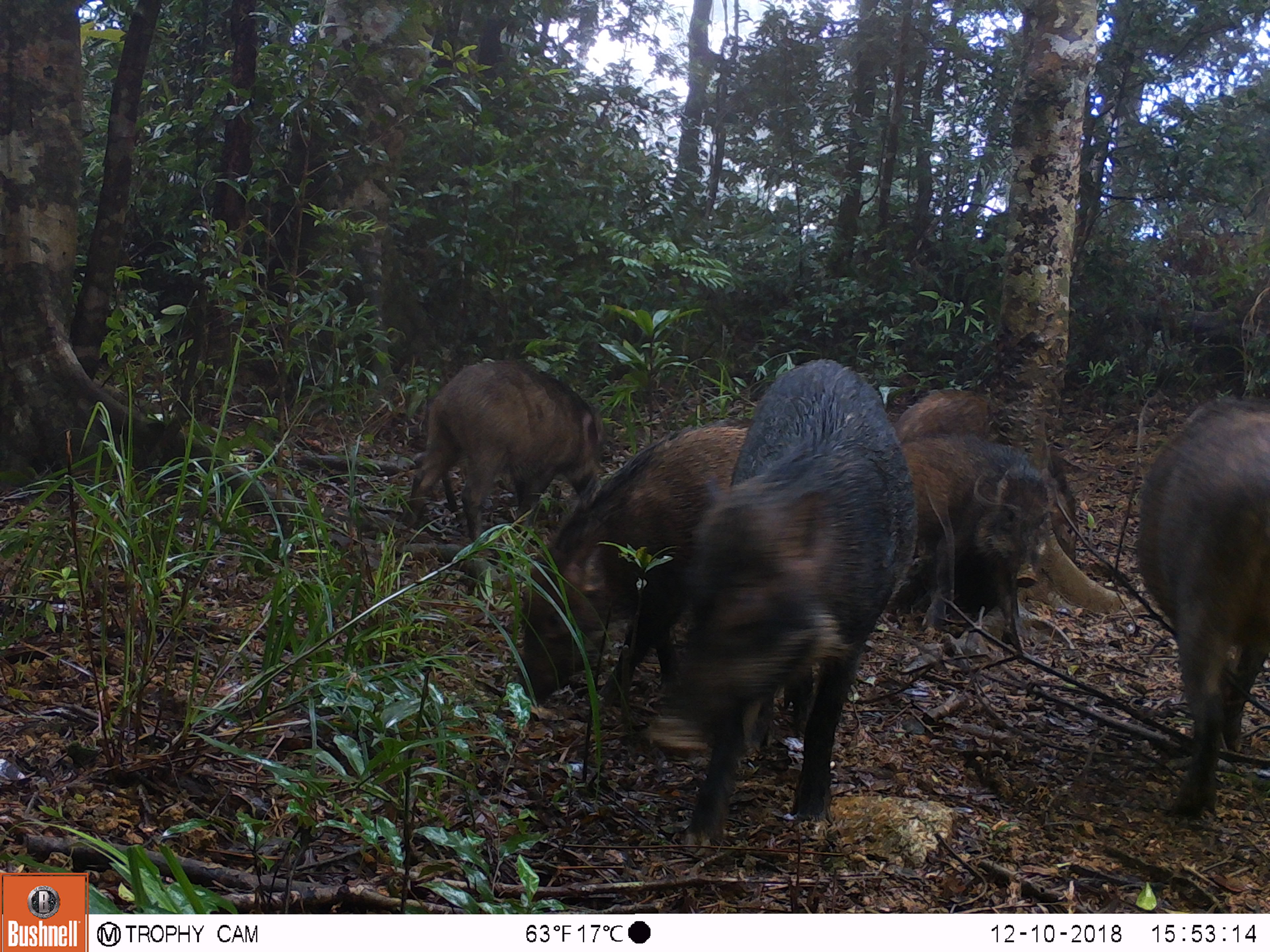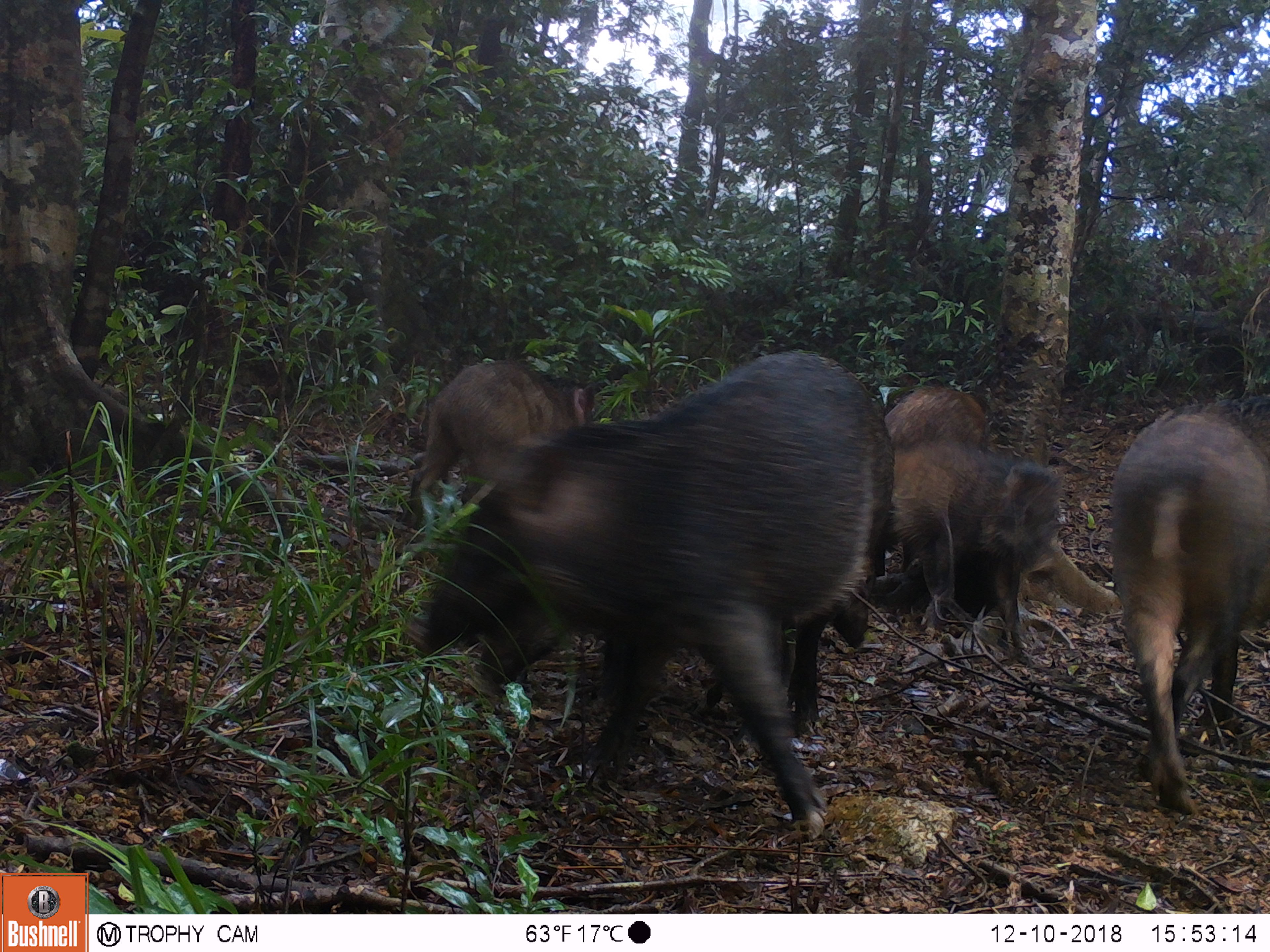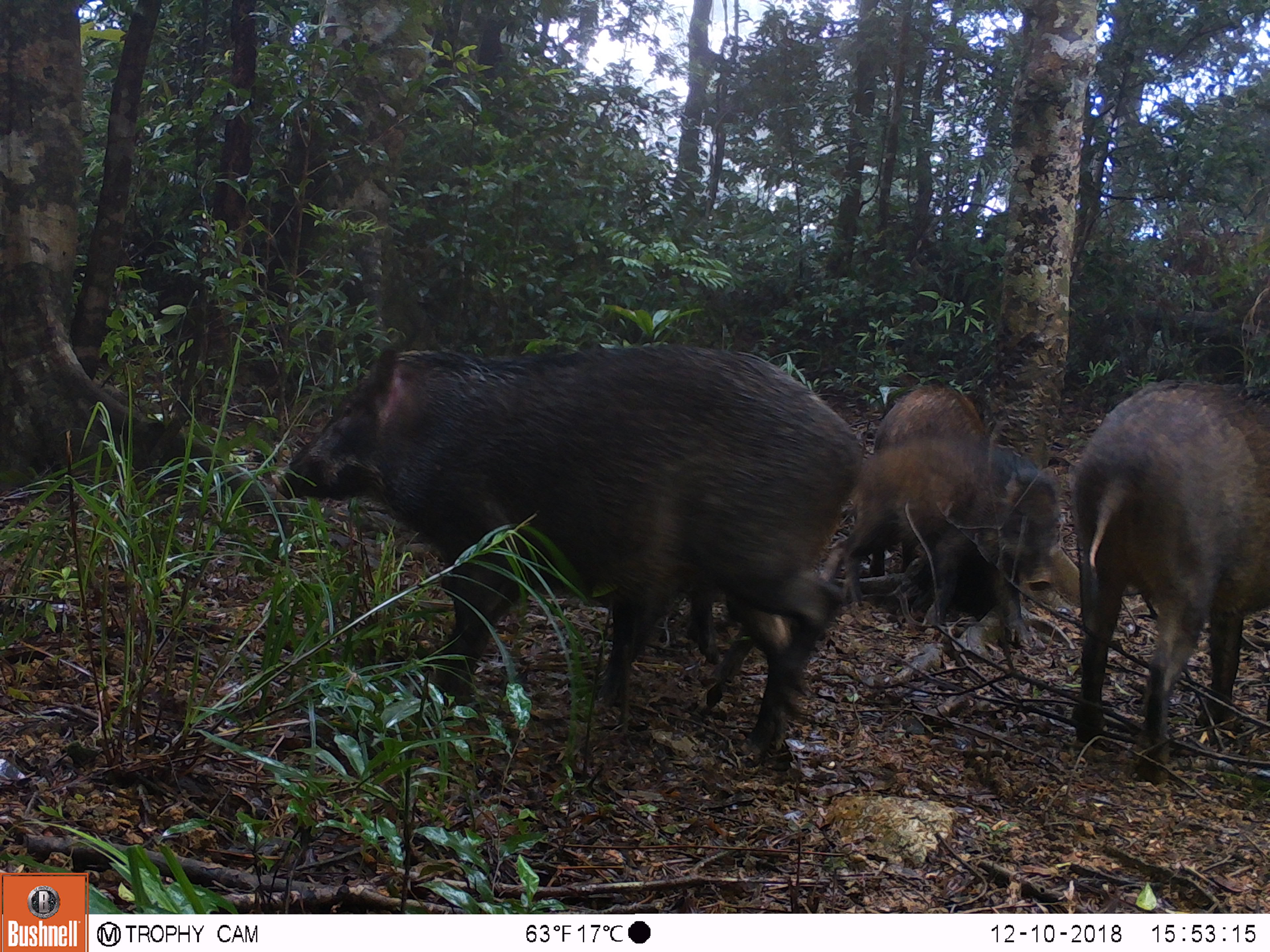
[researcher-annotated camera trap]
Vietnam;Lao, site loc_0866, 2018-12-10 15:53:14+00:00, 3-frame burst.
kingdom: Animalia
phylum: Chordata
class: Mammalia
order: Artiodactyla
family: Suidae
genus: Sus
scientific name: Sus scrofa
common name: eurasian wild pig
Eurasian wild pig (Sus scrofa). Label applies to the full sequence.